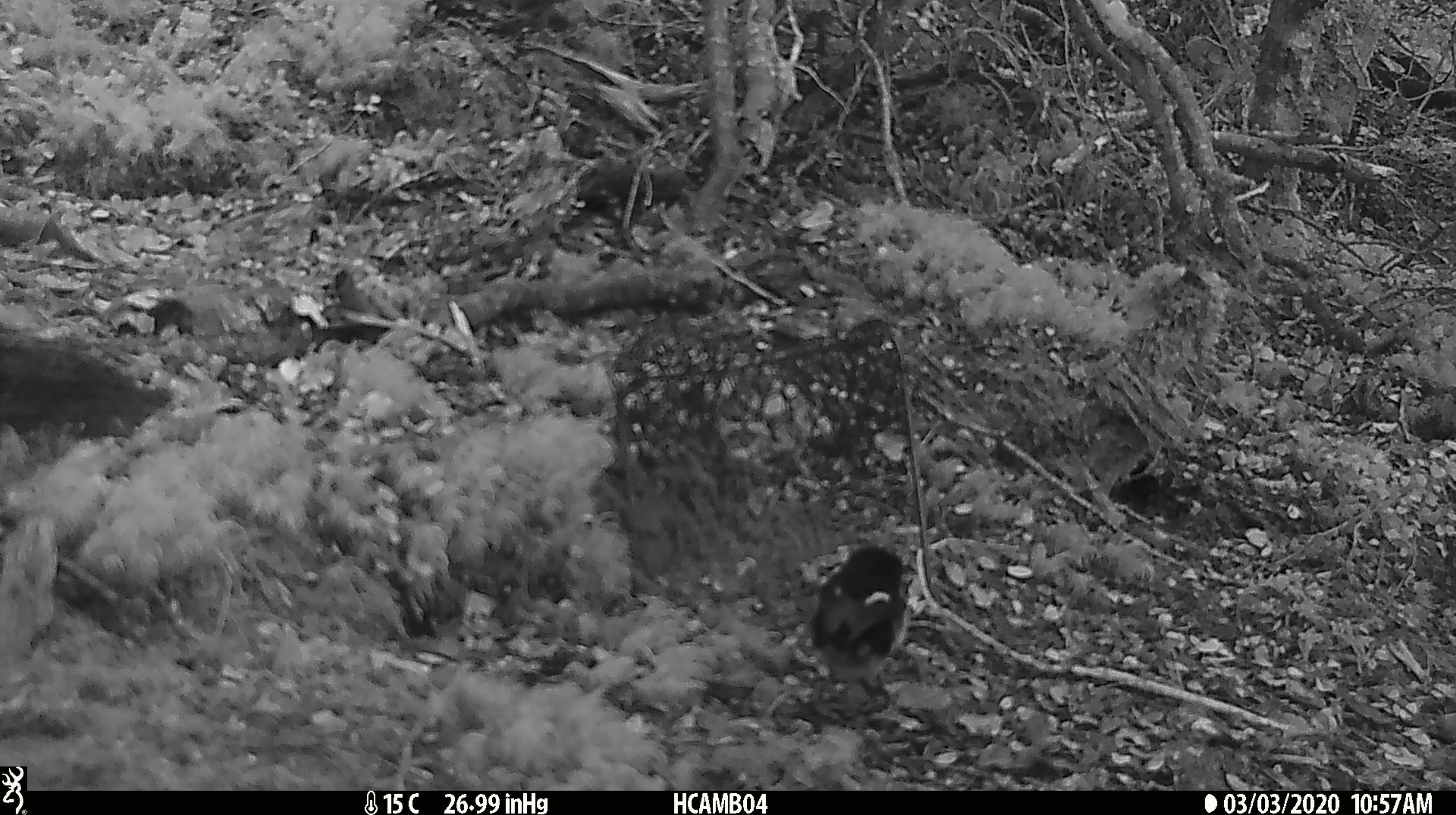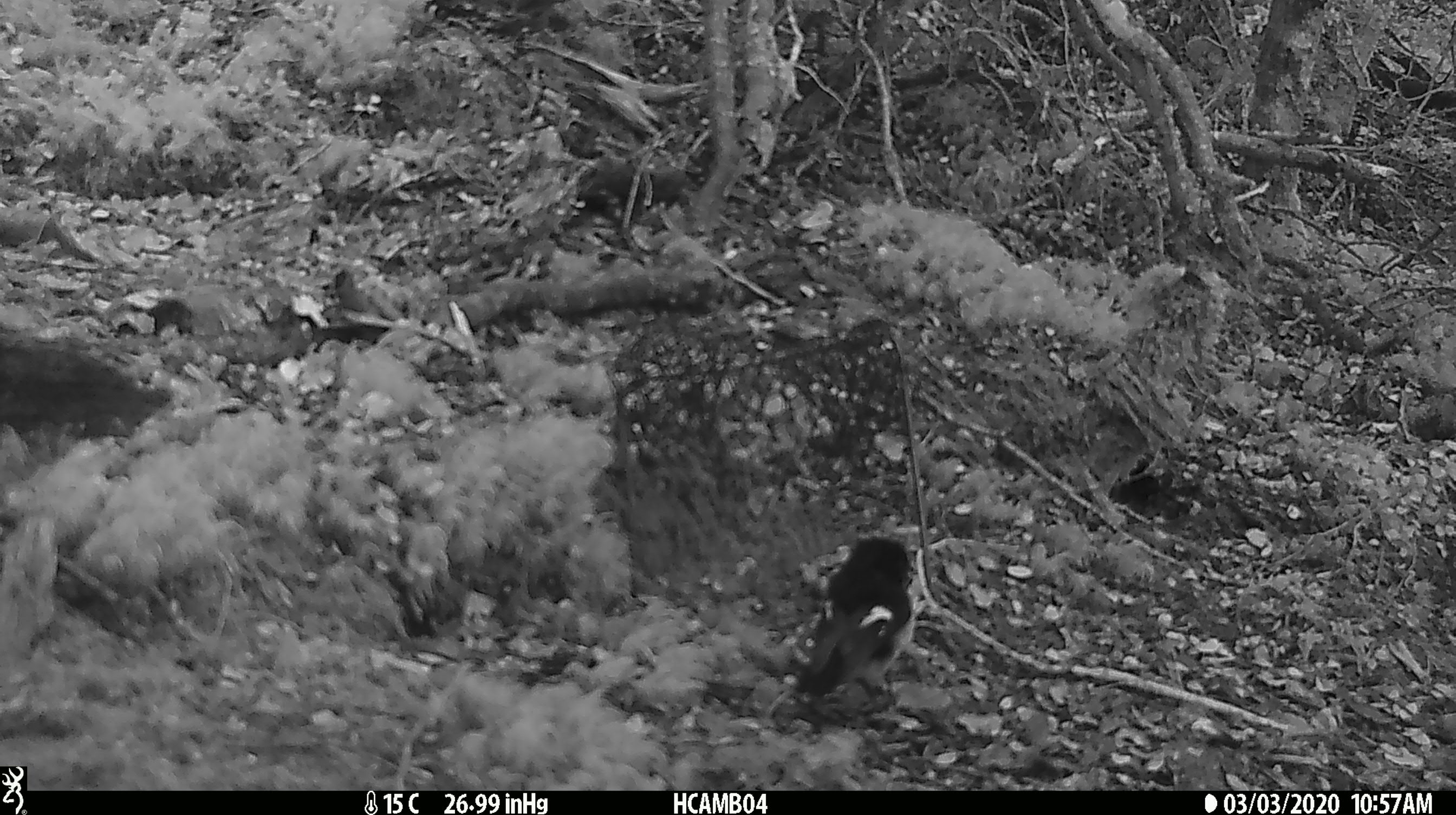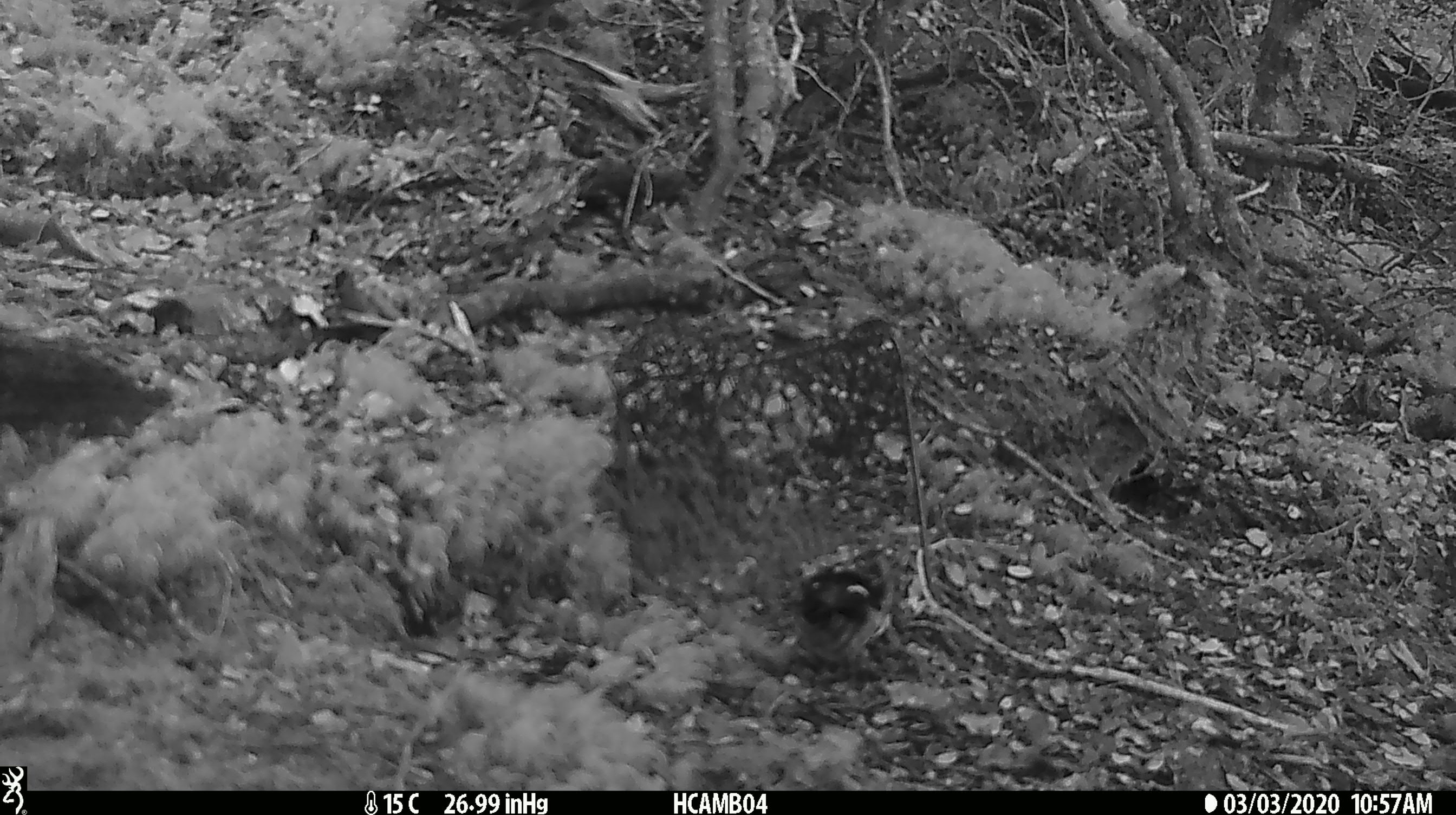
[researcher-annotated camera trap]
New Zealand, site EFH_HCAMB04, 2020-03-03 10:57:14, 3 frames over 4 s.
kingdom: Animalia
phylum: Chordata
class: Aves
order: Passeriformes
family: Petroicidae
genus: Petroica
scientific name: Petroica macrocephala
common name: tomtit